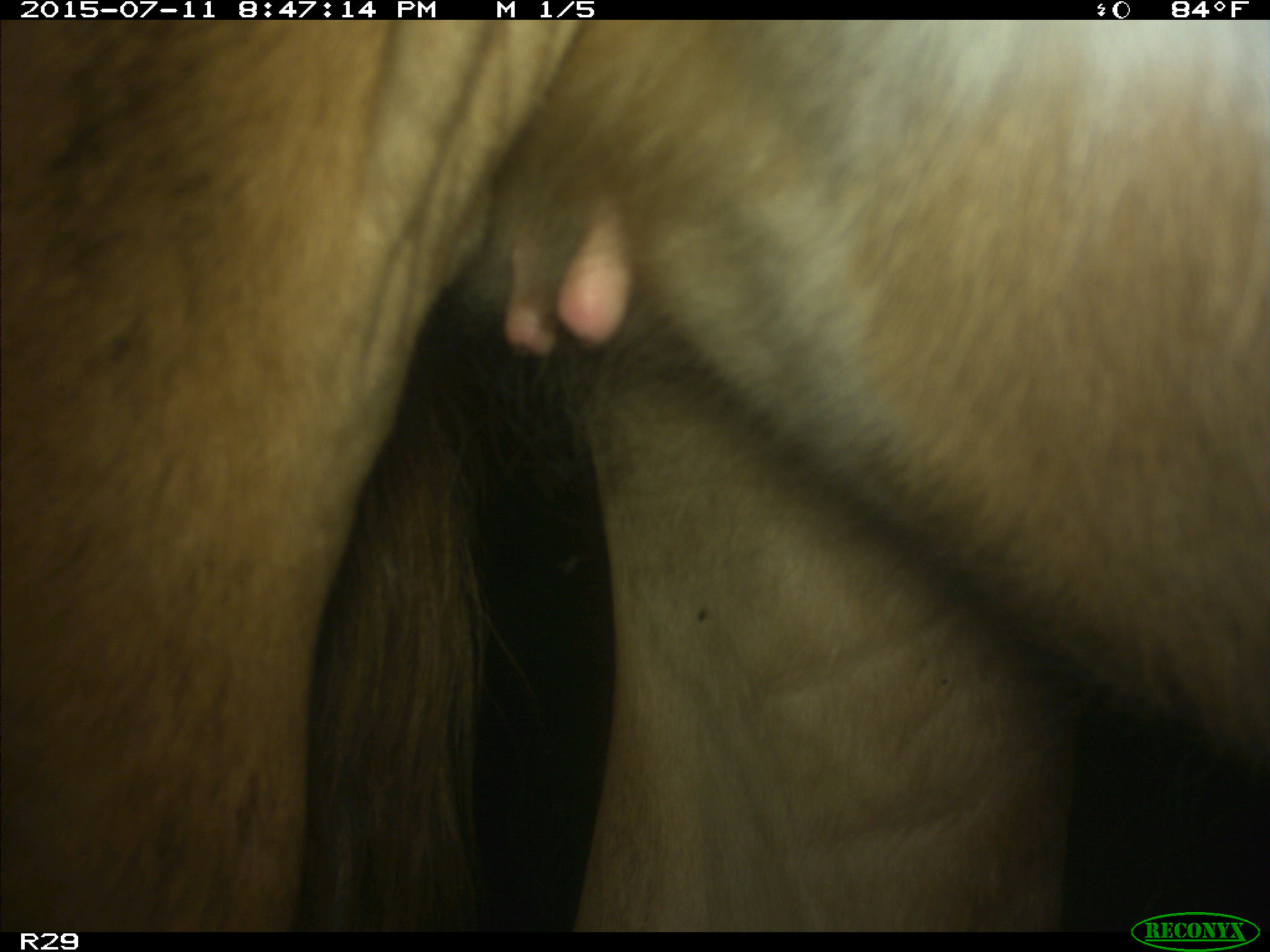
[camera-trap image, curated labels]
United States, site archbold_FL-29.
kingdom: Animalia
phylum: Chordata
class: Mammalia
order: Artiodactyla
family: Bovidae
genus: Bos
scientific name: Bos taurus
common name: domestic cow